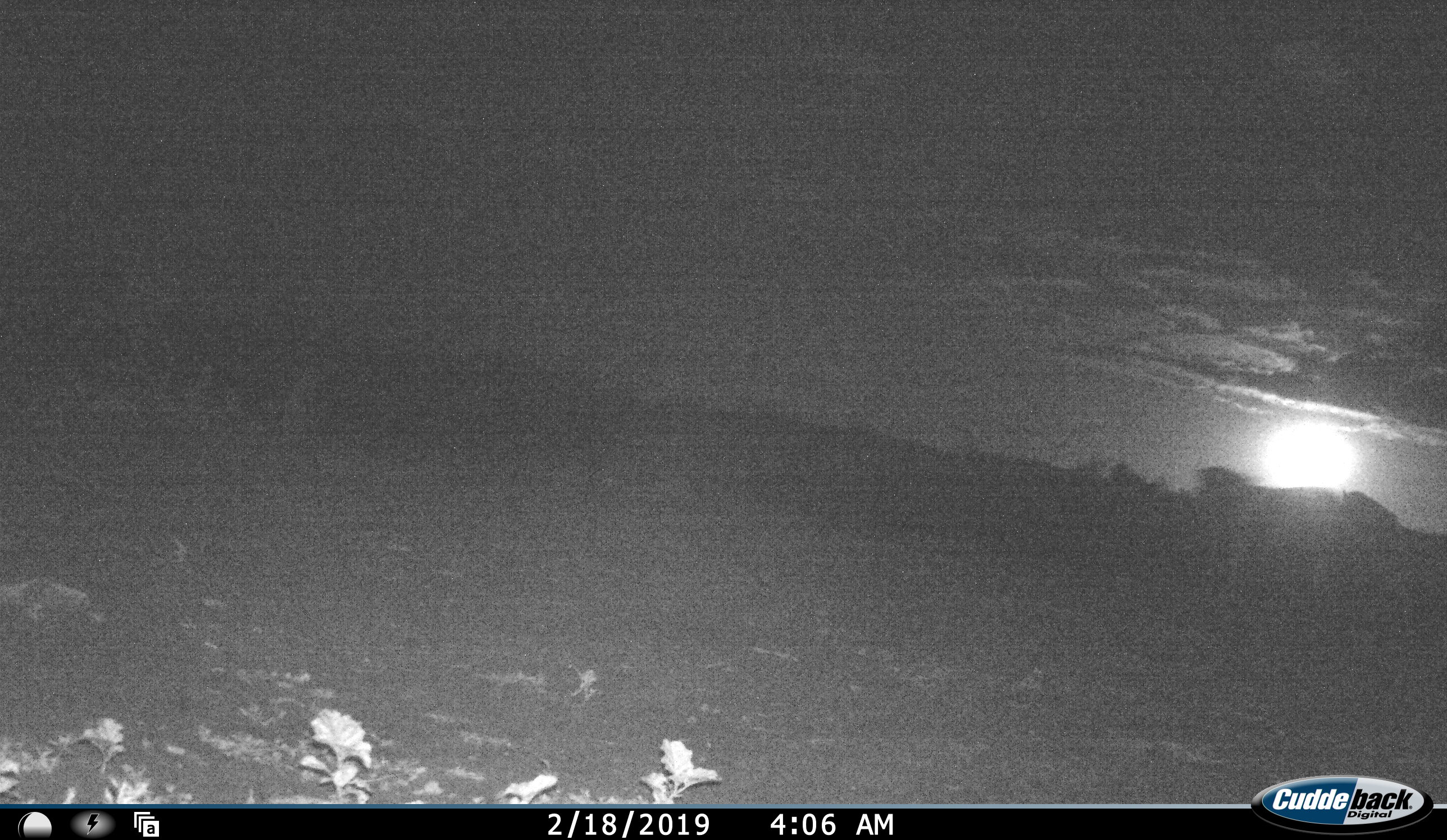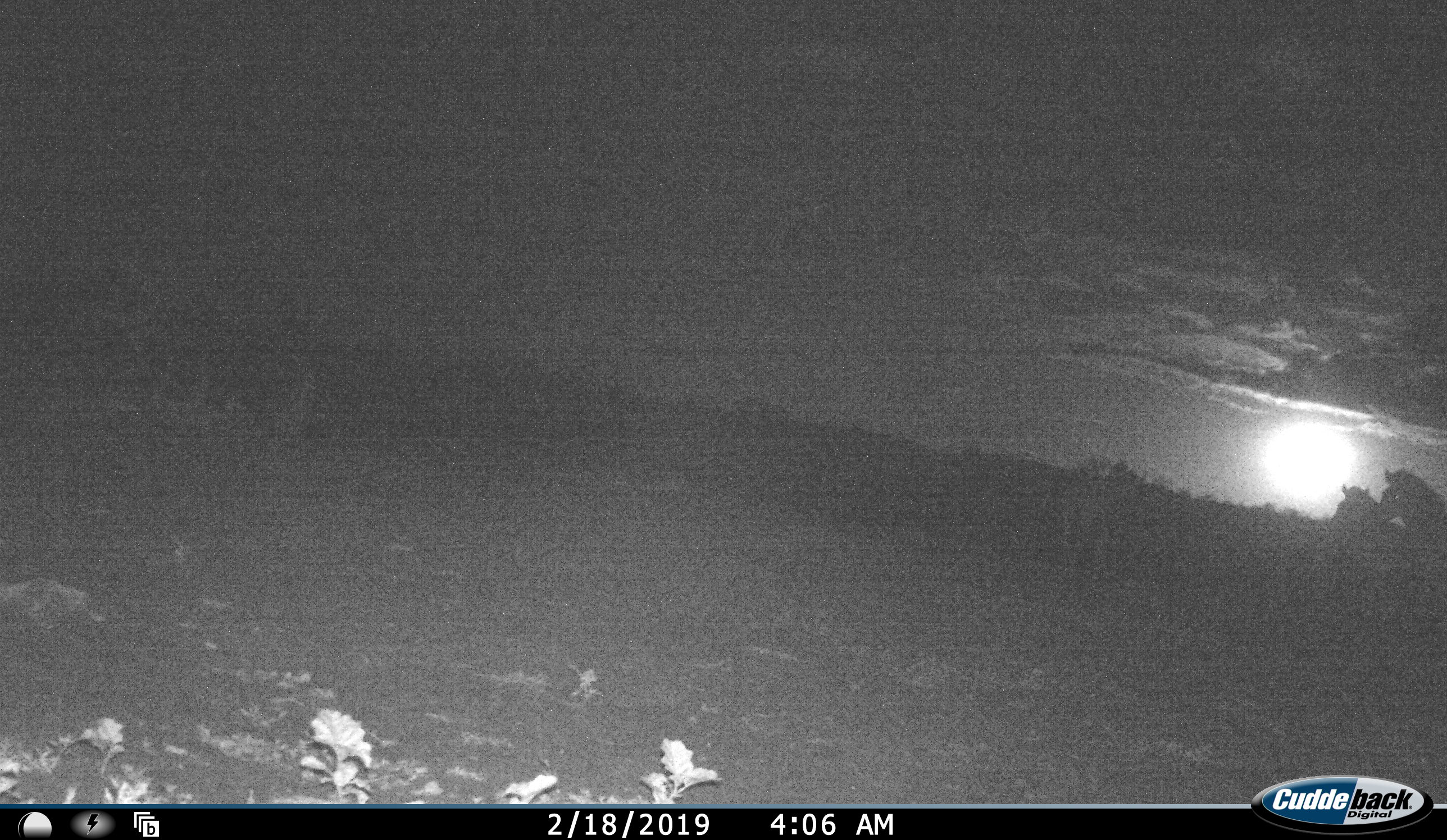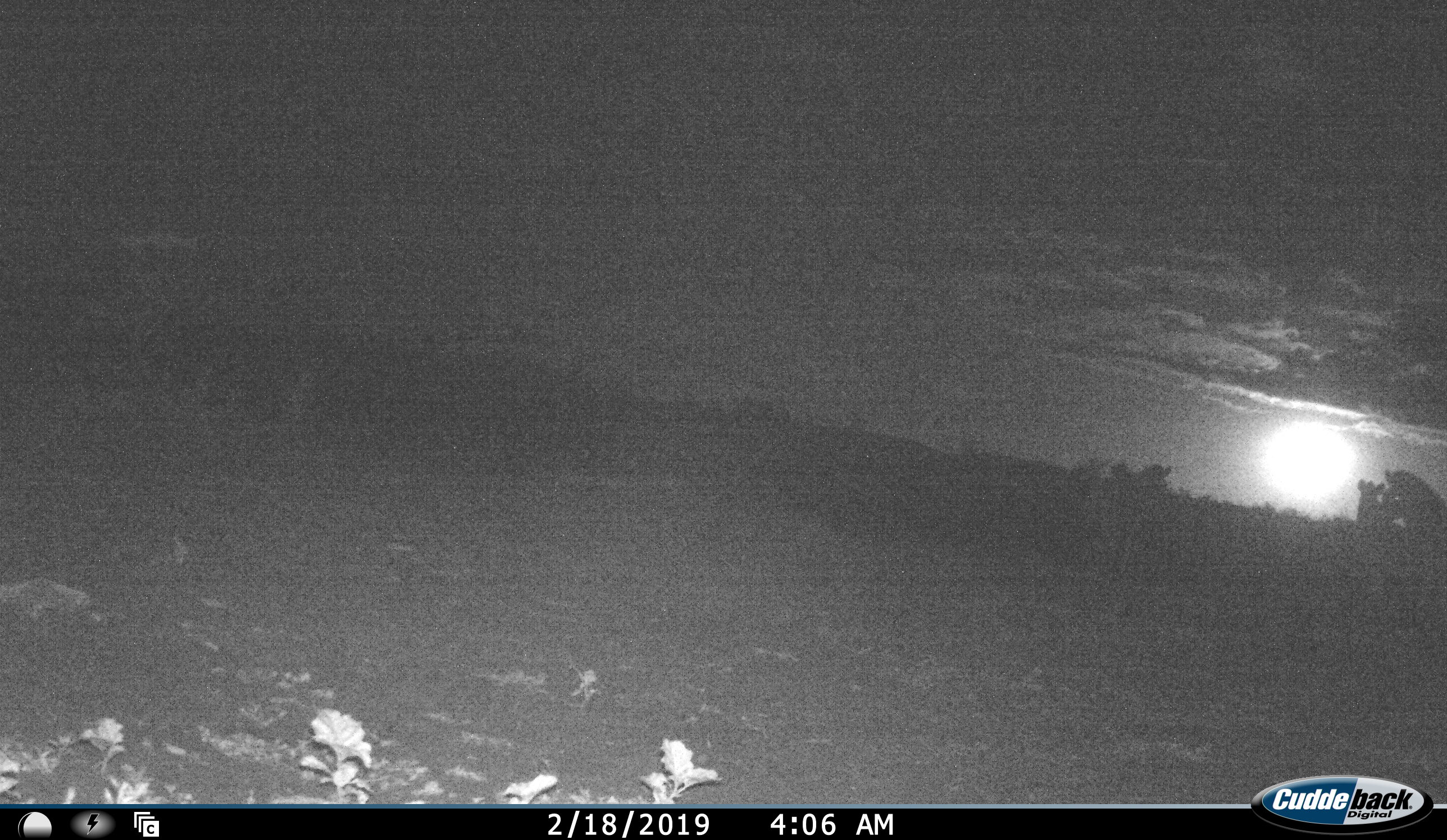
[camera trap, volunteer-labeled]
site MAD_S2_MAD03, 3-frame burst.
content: unidentified animal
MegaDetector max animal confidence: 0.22